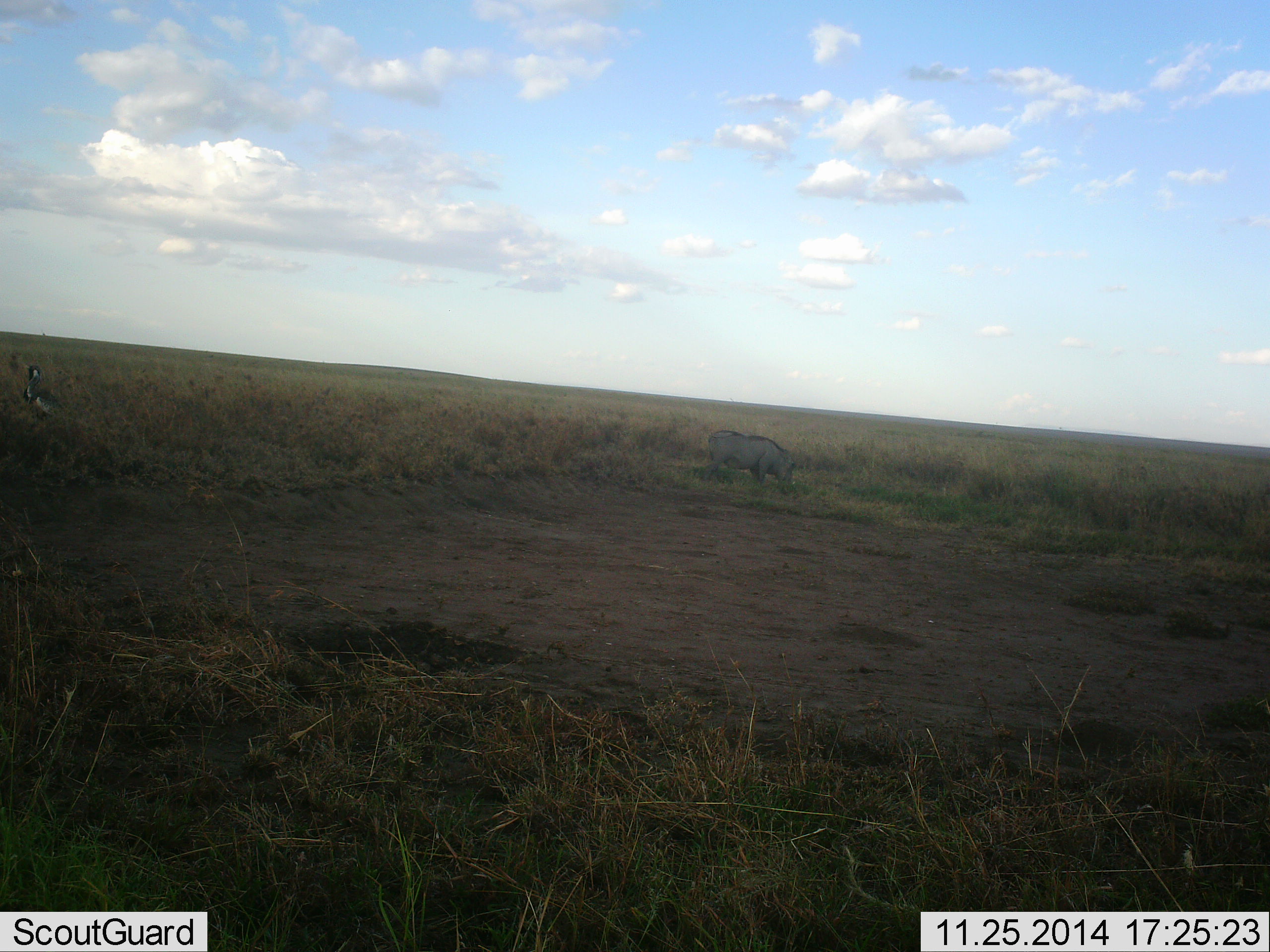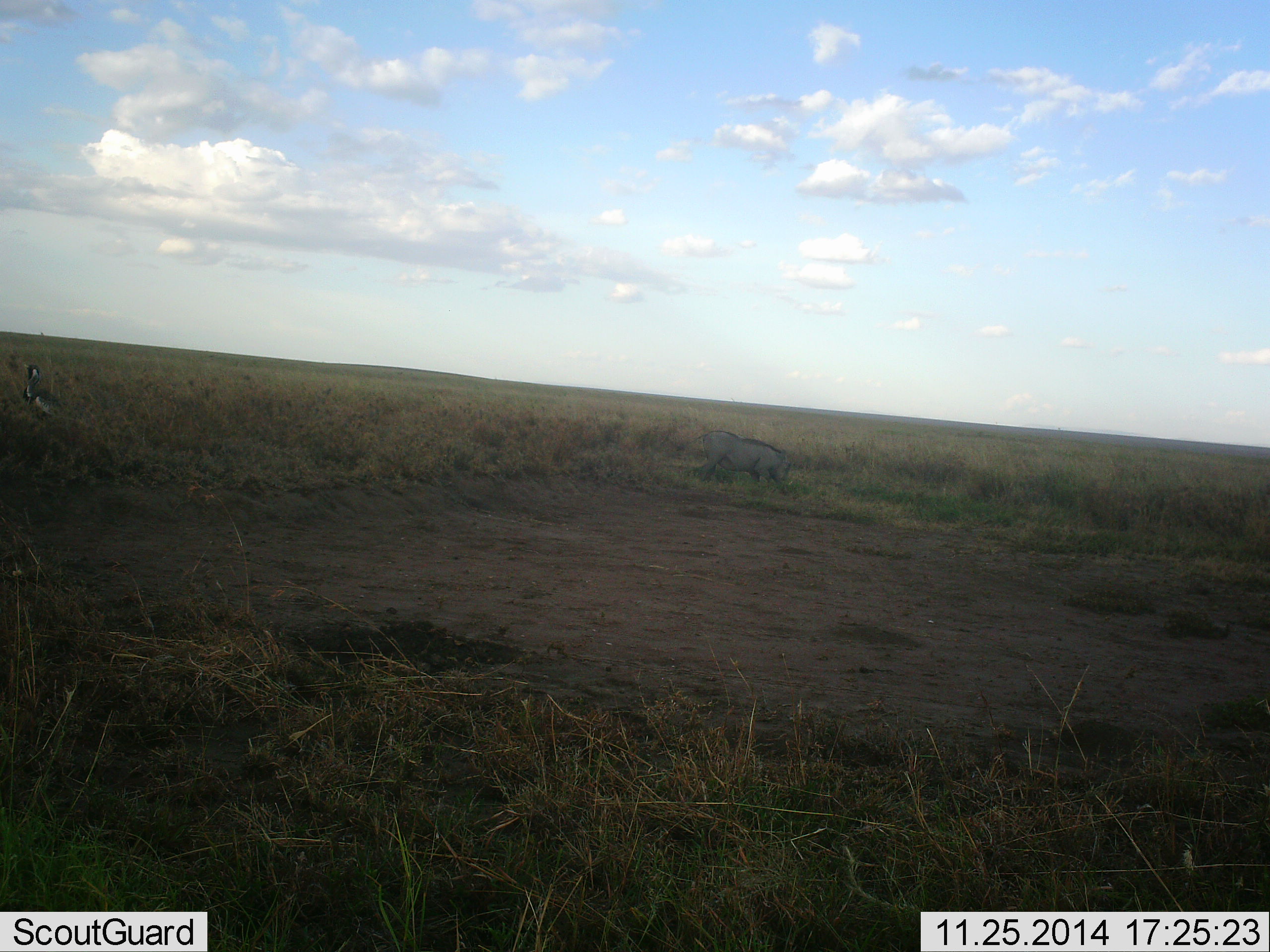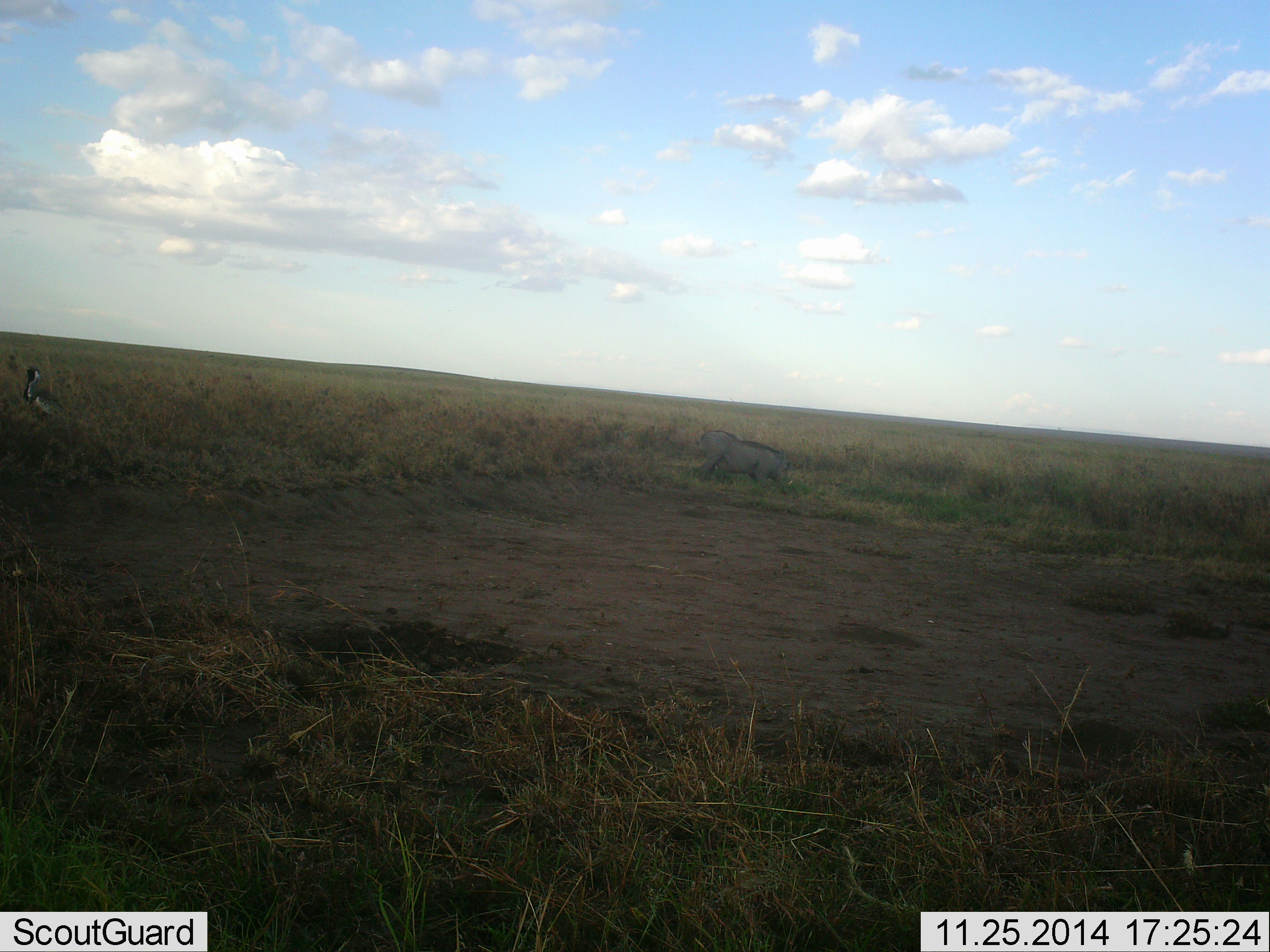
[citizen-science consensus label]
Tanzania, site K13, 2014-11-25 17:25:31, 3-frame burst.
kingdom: Animalia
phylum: Chordata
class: Aves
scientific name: Aves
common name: bird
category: otherbird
Otherbird (bird) (Aves), count 1. Behavior (volunteer vote fractions): standing 100%, resting 0%, moving 14%, interacting 0%. Young present (vote fraction): 0%. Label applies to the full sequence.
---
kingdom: Animalia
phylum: Chordata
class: Mammalia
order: Artiodactyla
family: Suidae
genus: Phacochoerus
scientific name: Phacochoerus africanus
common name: warthog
Warthog (Phacochoerus africanus), count 1. Behavior (volunteer vote fractions): standing 25%, resting 0%, moving 25%, interacting 0%. Young present (vote fraction): 0%. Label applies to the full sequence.